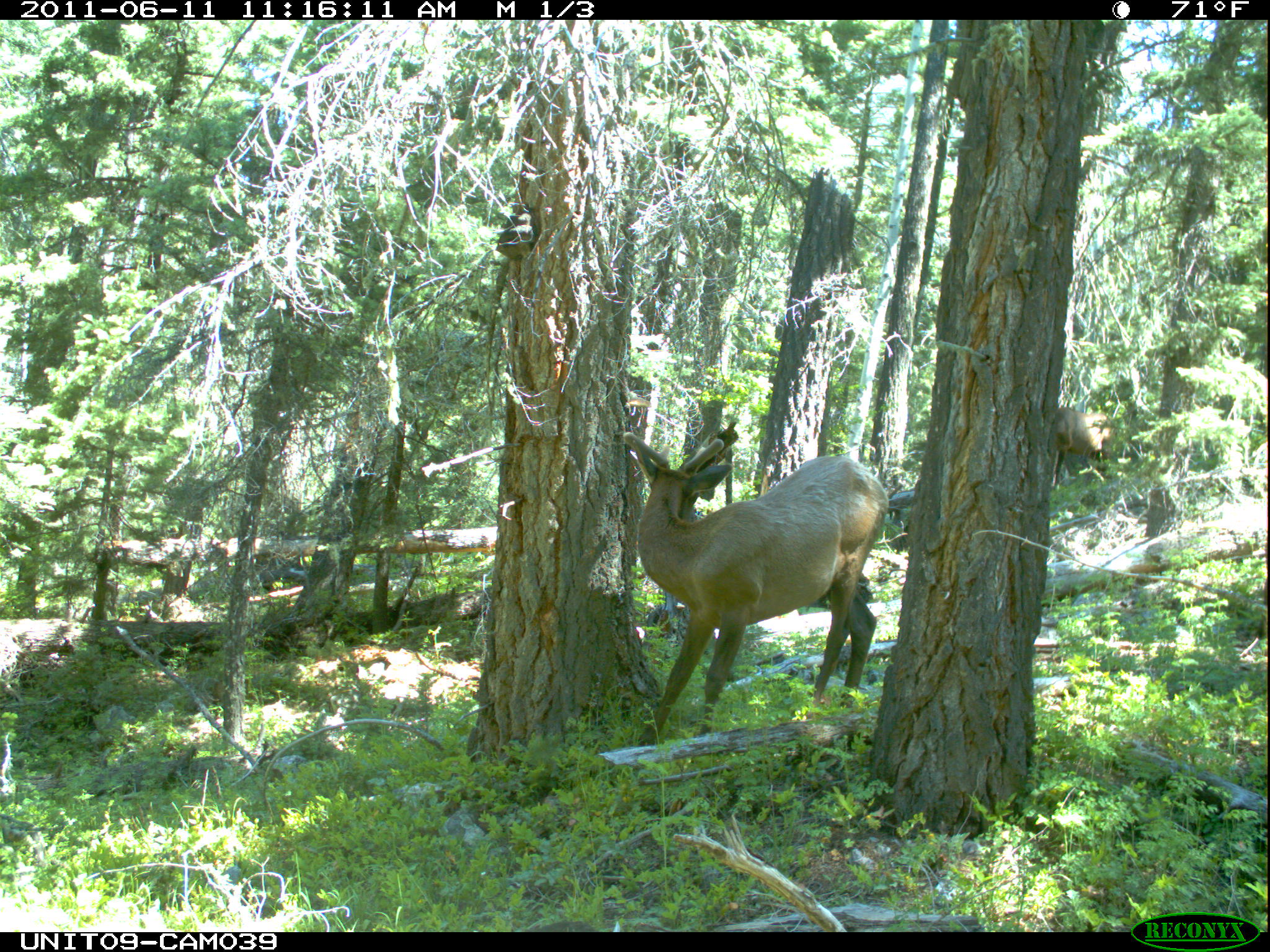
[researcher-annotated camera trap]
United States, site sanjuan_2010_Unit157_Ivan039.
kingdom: Animalia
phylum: Chordata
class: Mammalia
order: Artiodactyla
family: Cervidae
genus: Cervus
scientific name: Cervus elaphus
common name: red deer